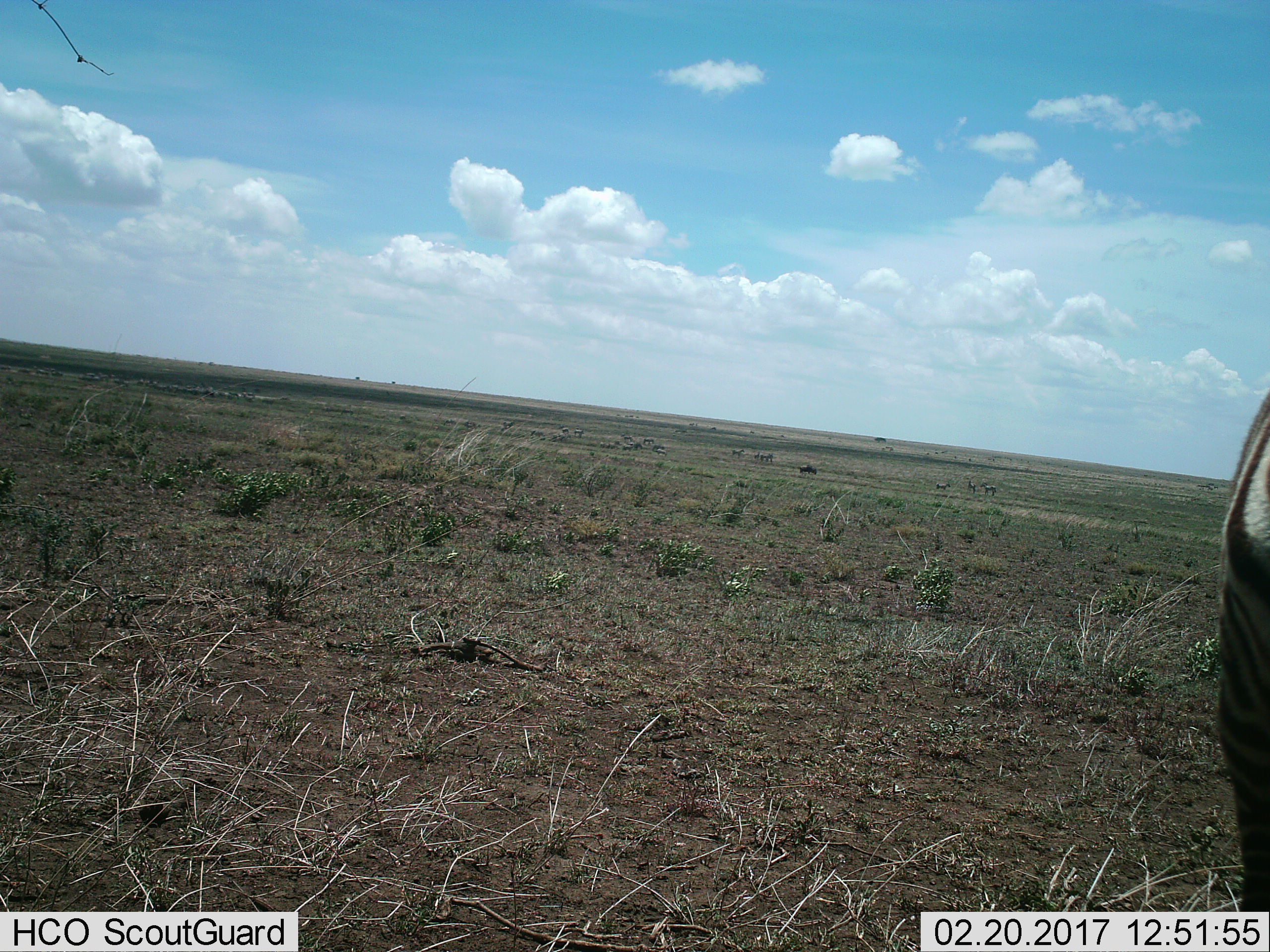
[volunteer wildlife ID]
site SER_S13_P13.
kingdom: Animalia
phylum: Chordata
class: Mammalia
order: Perissodactyla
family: Equidae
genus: Equus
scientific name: Equus quagga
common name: plains zebra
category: zebraplains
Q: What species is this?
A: Zebraplains (plains zebra) (Equus quagga).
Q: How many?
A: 1.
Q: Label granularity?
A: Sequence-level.